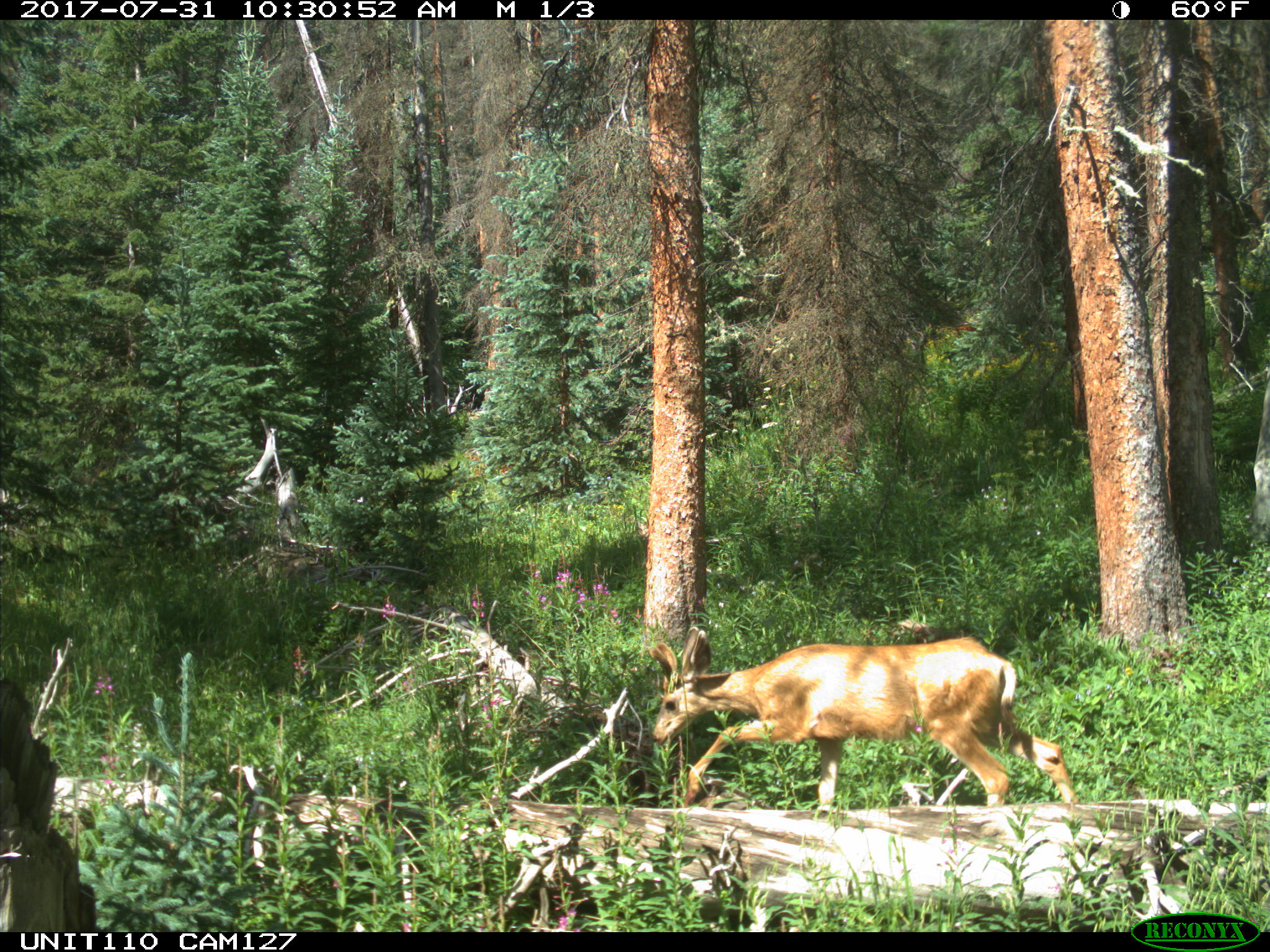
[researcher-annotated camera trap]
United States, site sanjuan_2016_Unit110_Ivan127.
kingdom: Animalia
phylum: Chordata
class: Mammalia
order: Artiodactyla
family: Cervidae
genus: Odocoileus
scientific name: Odocoileus hemionus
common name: mule deer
Odocoileus hemionus (mule deer).